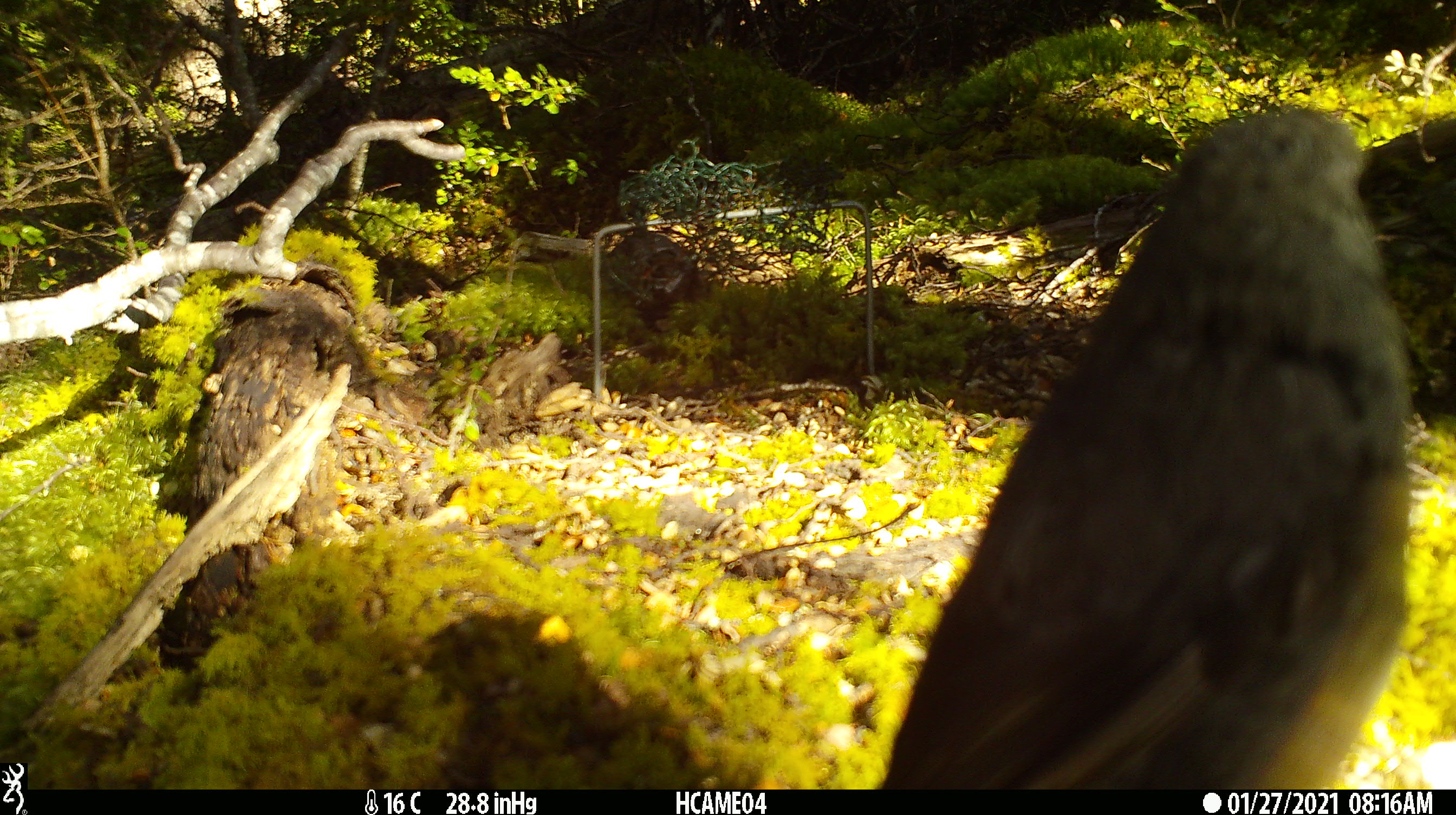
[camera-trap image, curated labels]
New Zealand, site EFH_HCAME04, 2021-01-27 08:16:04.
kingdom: Animalia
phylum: Chordata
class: Aves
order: Passeriformes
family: Petroicidae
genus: Petroica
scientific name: Petroica australis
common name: new zealand robin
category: robin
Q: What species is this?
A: Robin (new zealand robin) (Petroica australis).